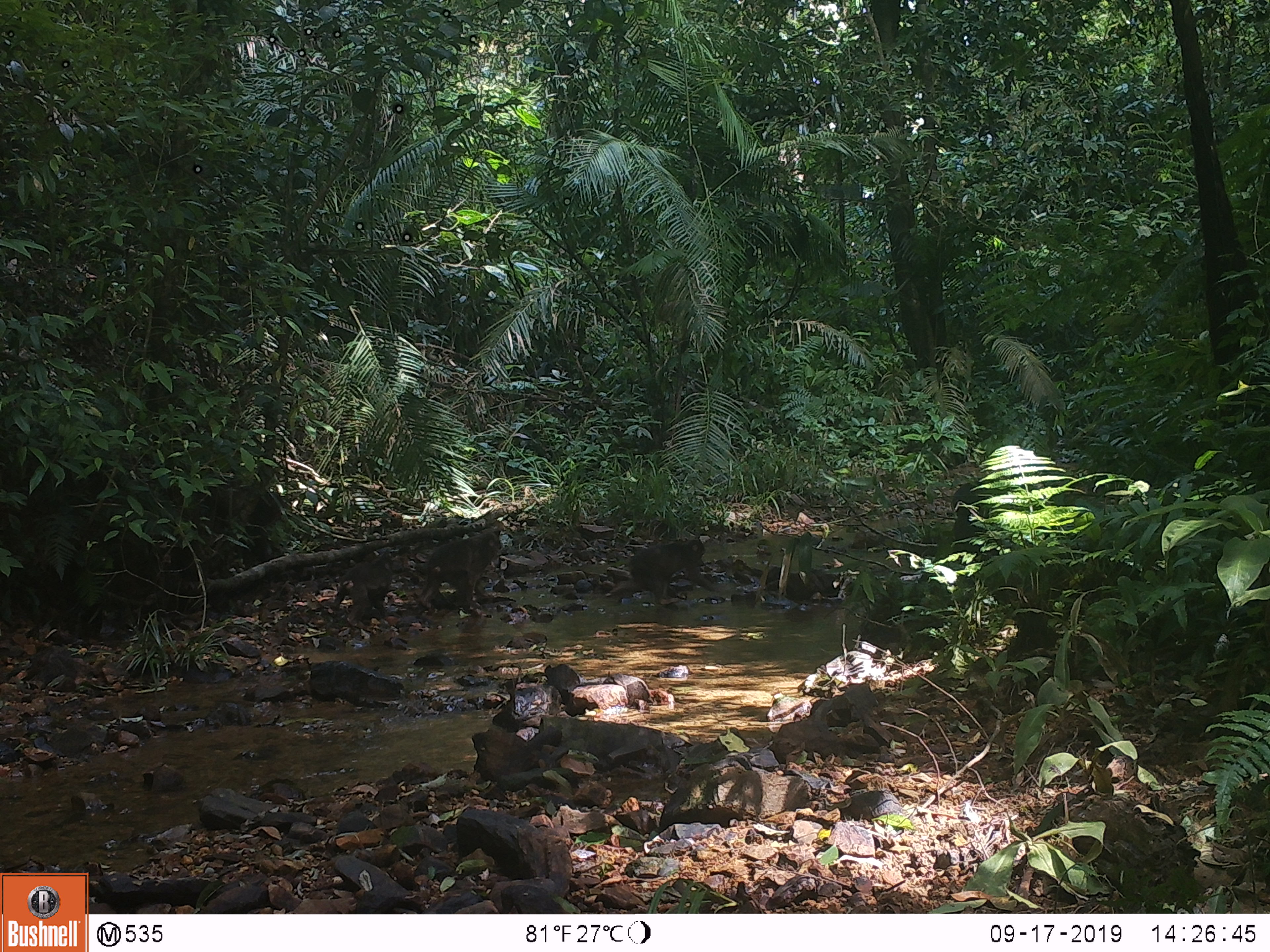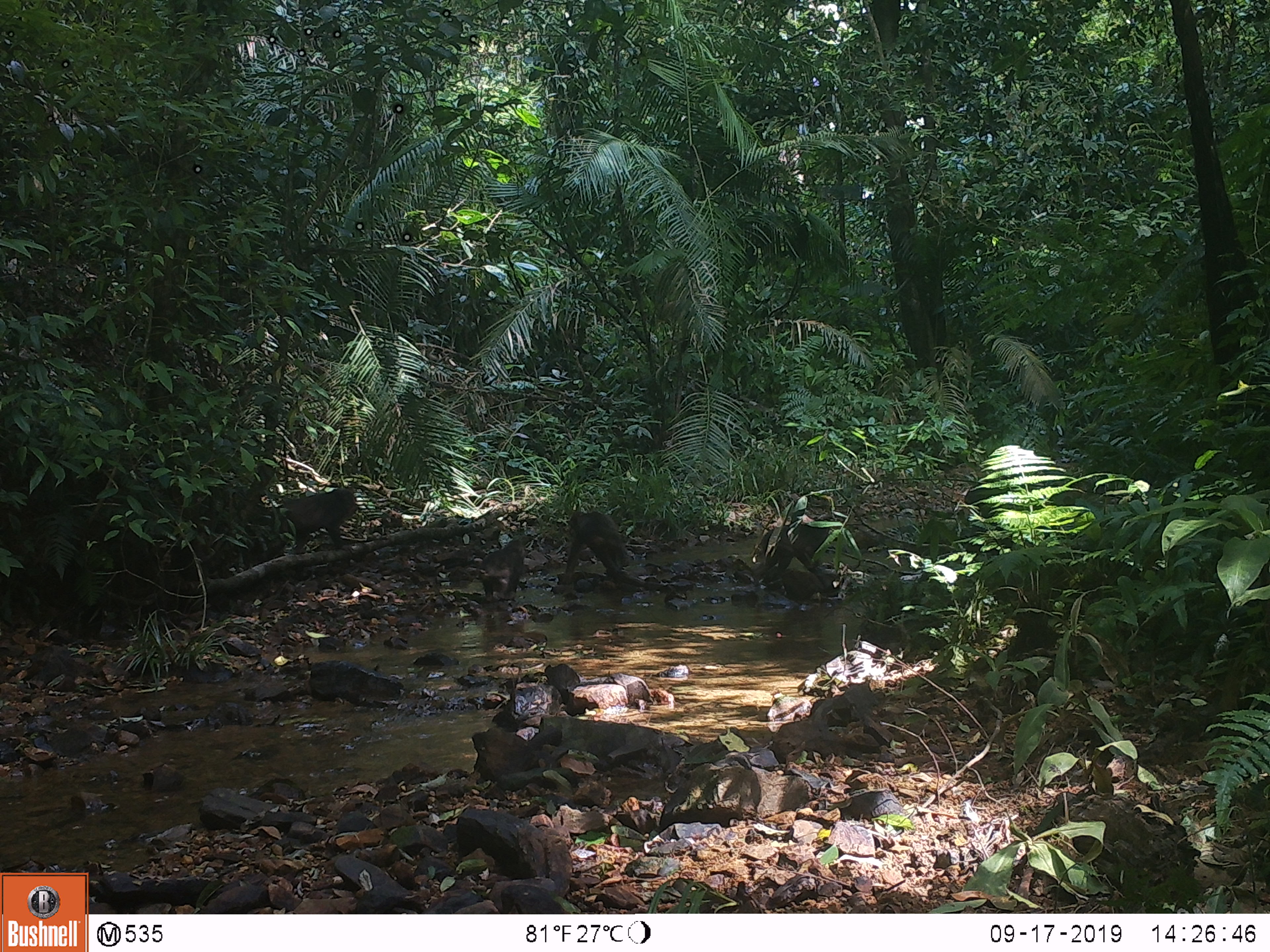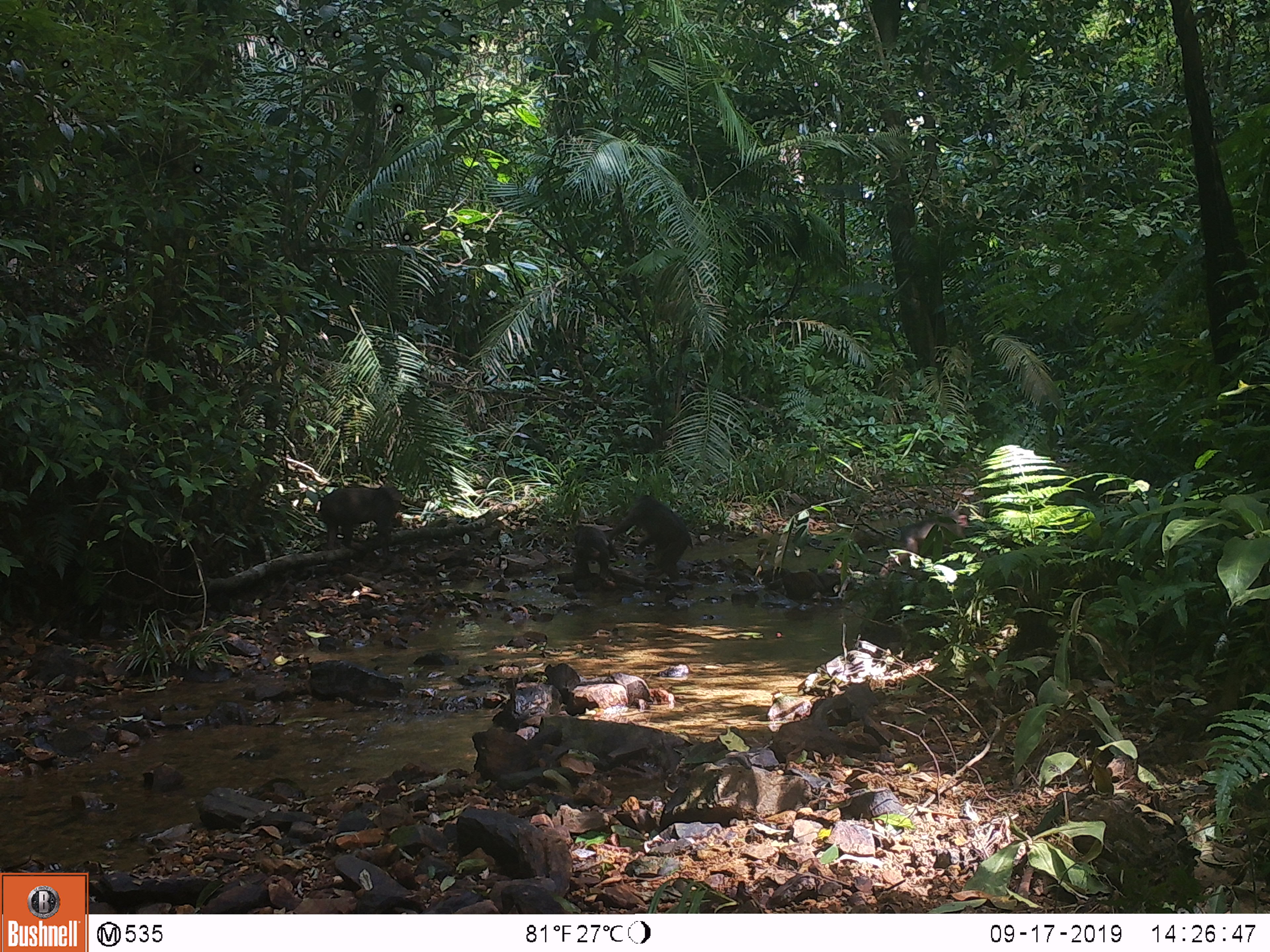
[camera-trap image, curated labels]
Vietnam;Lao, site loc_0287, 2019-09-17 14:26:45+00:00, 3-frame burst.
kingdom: Animalia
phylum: Chordata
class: Mammalia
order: Primates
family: Cercopithecidae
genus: Macaca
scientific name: Macaca arctoides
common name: stump-tailed macaque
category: stump tailed macaque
Stump tailed macaque (stump-tailed macaque) (Macaca arctoides). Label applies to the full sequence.